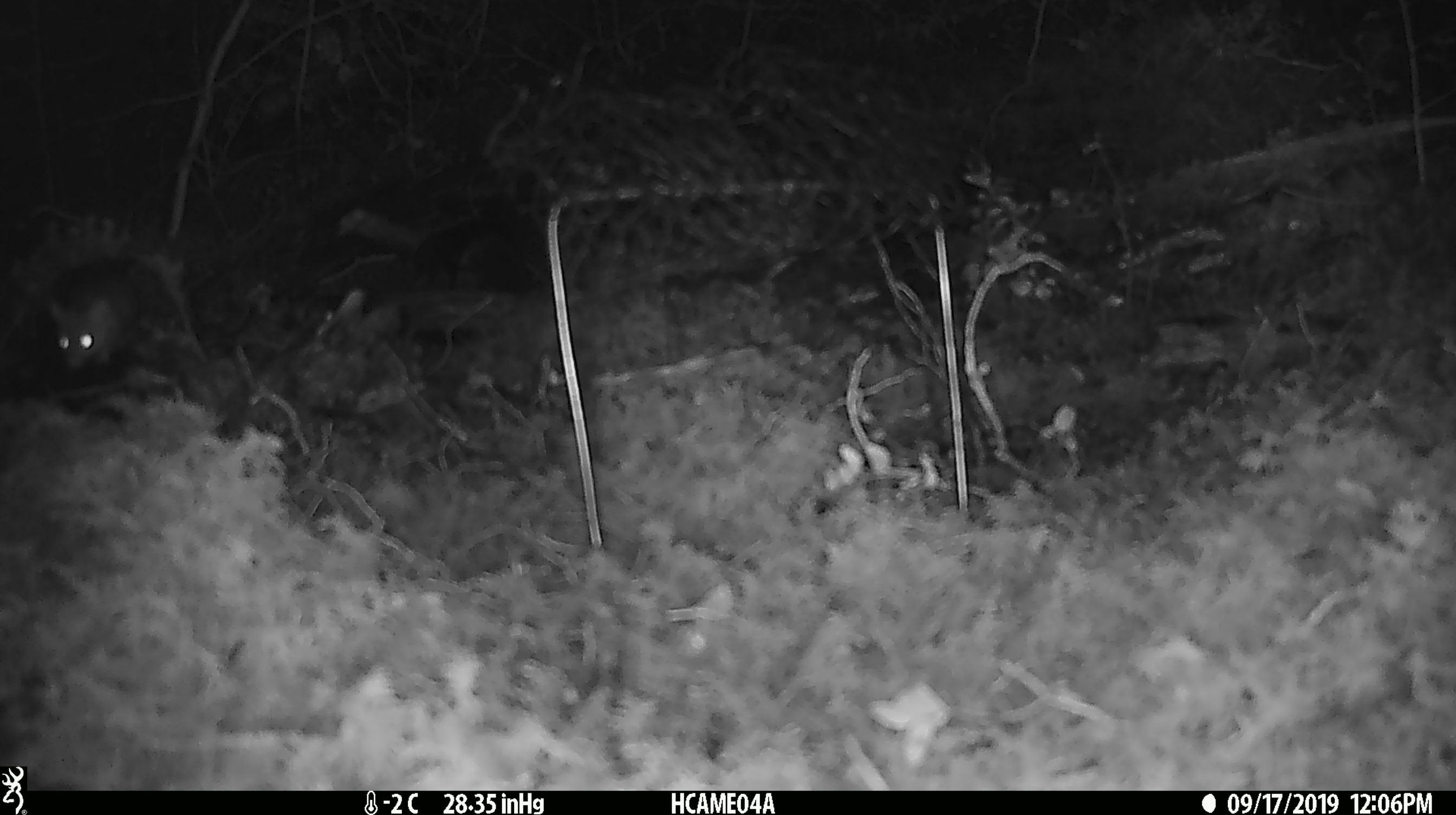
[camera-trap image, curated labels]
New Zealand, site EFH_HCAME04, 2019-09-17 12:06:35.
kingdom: Animalia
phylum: Chordata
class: Mammalia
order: Rodentia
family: Muridae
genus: Mus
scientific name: Mus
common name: mouse